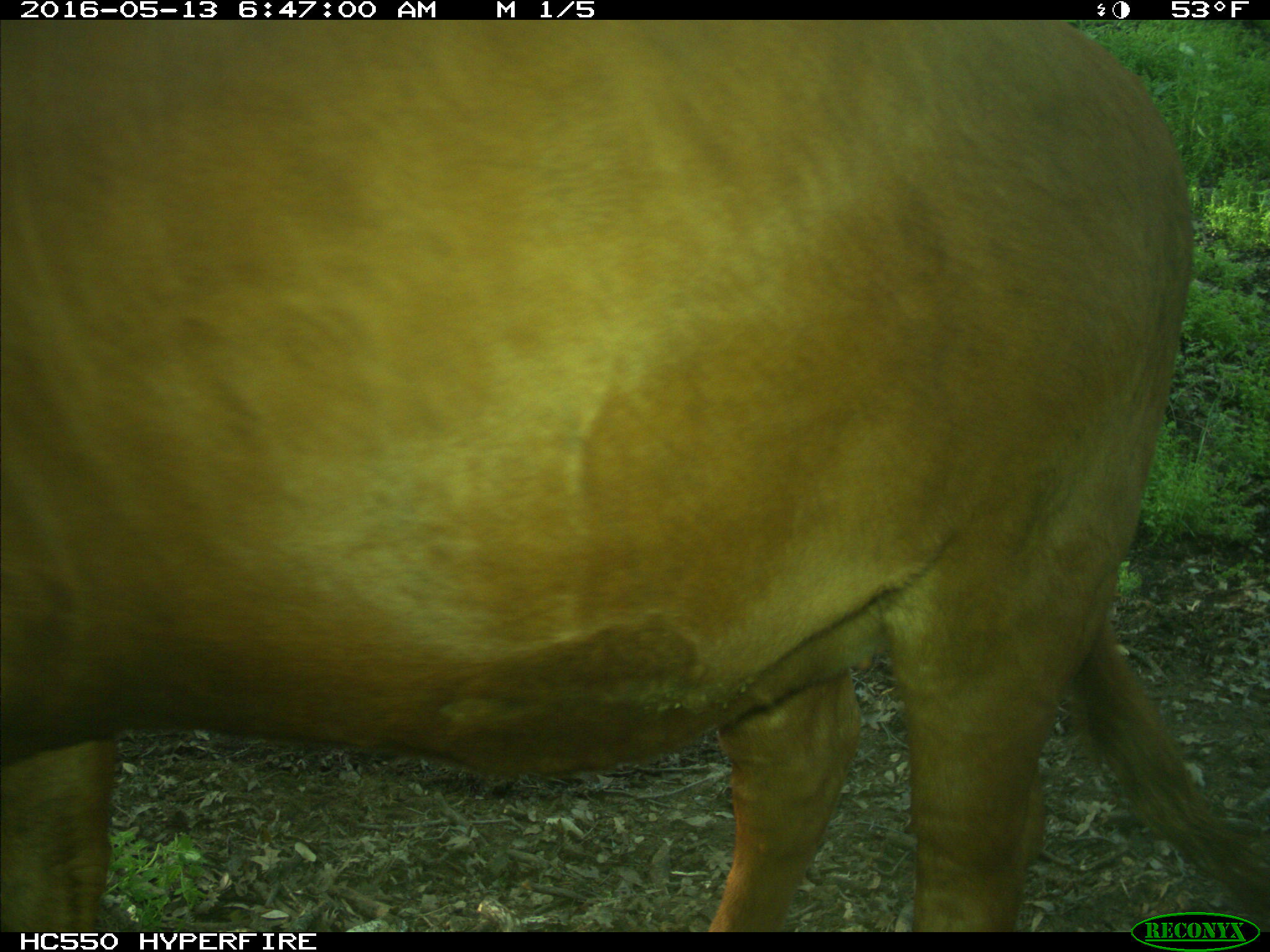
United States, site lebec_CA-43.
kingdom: Animalia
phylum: Chordata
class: Mammalia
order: Artiodactyla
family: Bovidae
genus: Bos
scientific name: Bos taurus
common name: domestic cow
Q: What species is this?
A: Bos taurus (domestic cow).